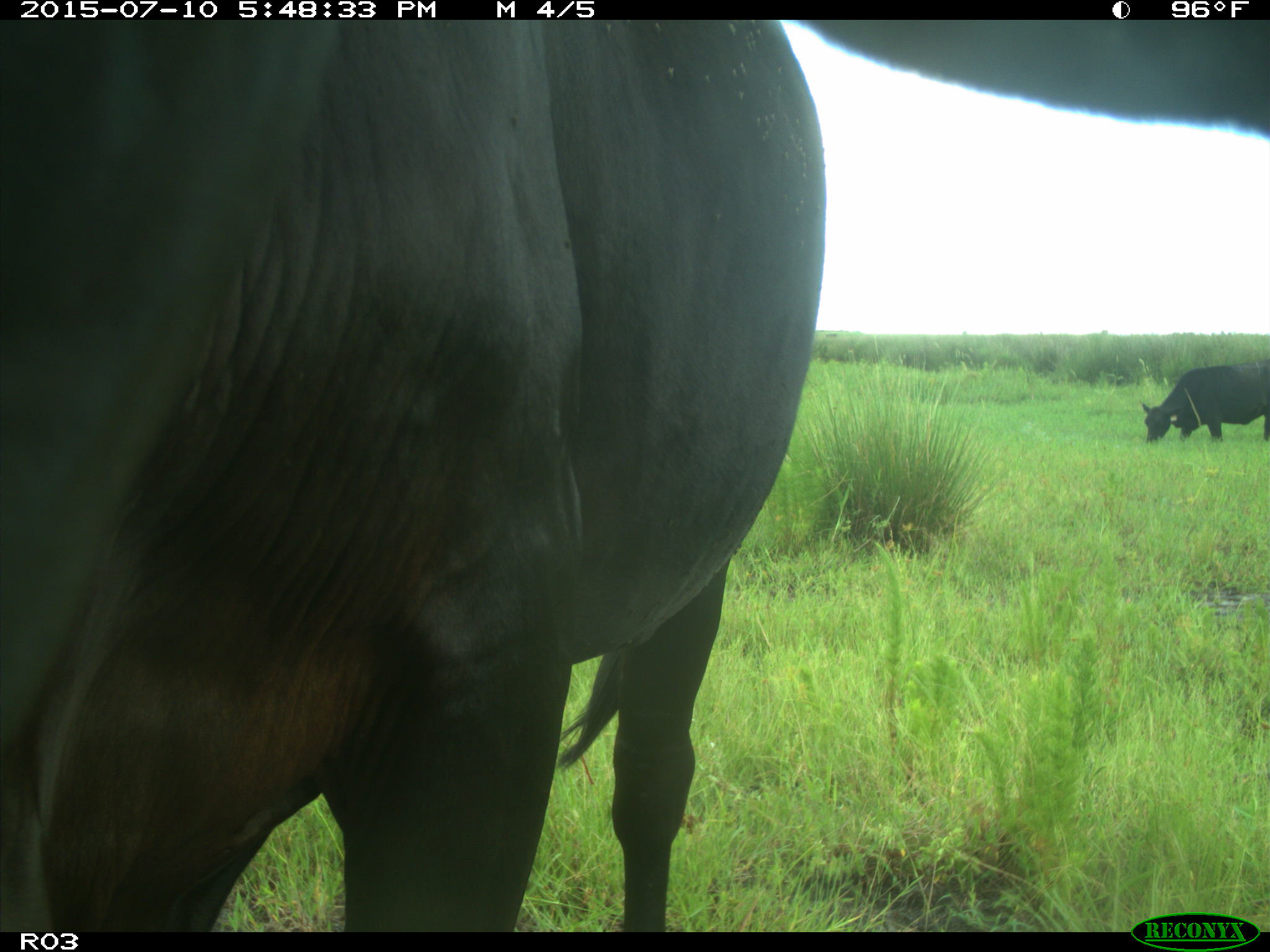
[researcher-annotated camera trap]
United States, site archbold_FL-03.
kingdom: Animalia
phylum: Chordata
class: Mammalia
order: Artiodactyla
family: Bovidae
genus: Bos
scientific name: Bos taurus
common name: domestic cow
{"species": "Bos taurus (domestic cow)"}